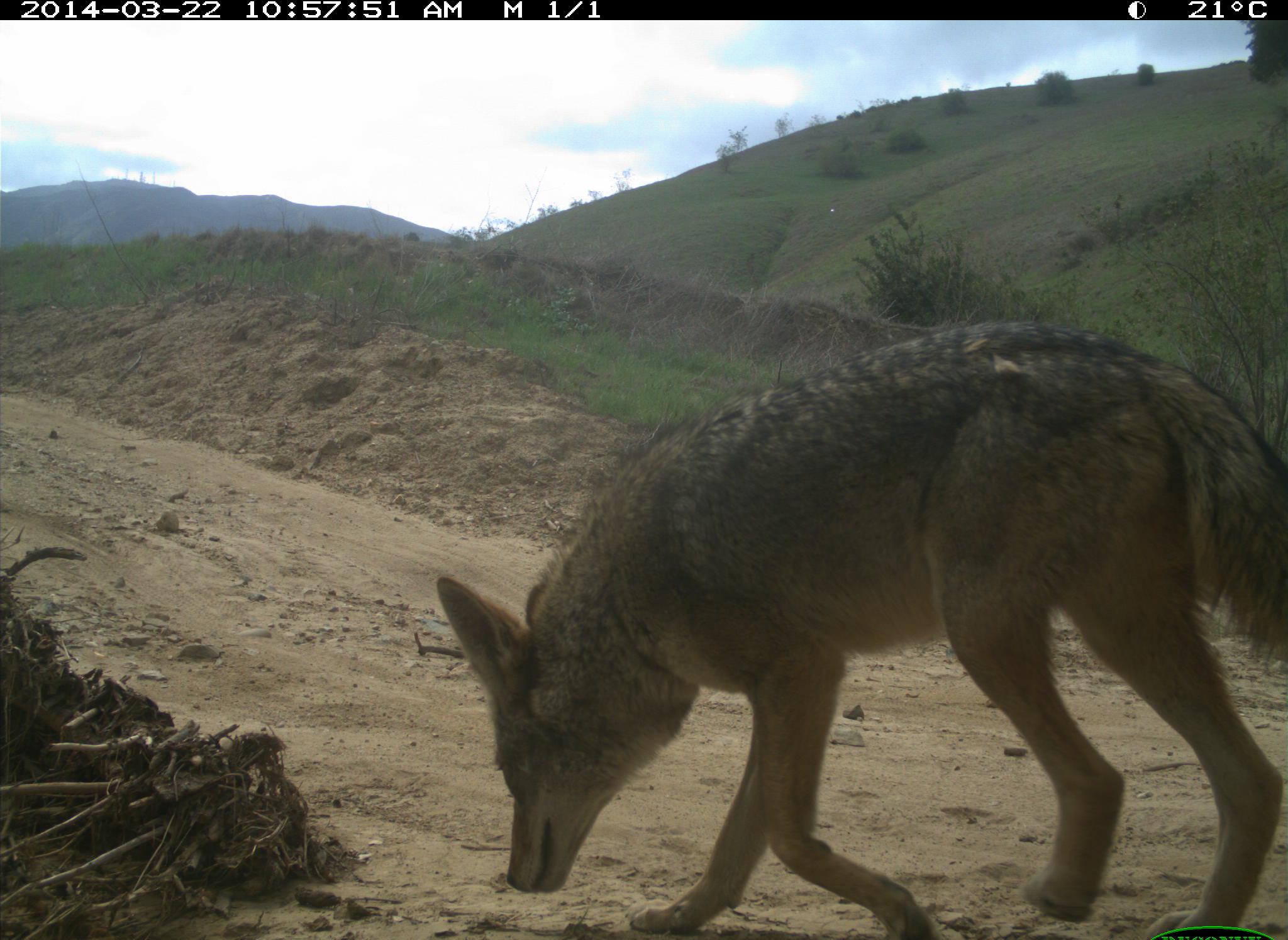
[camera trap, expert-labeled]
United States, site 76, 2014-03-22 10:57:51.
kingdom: Animalia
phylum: Chordata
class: Mammalia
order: Carnivora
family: Canidae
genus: Canis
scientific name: Canis latrans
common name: coyote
Coyote (Canis latrans).